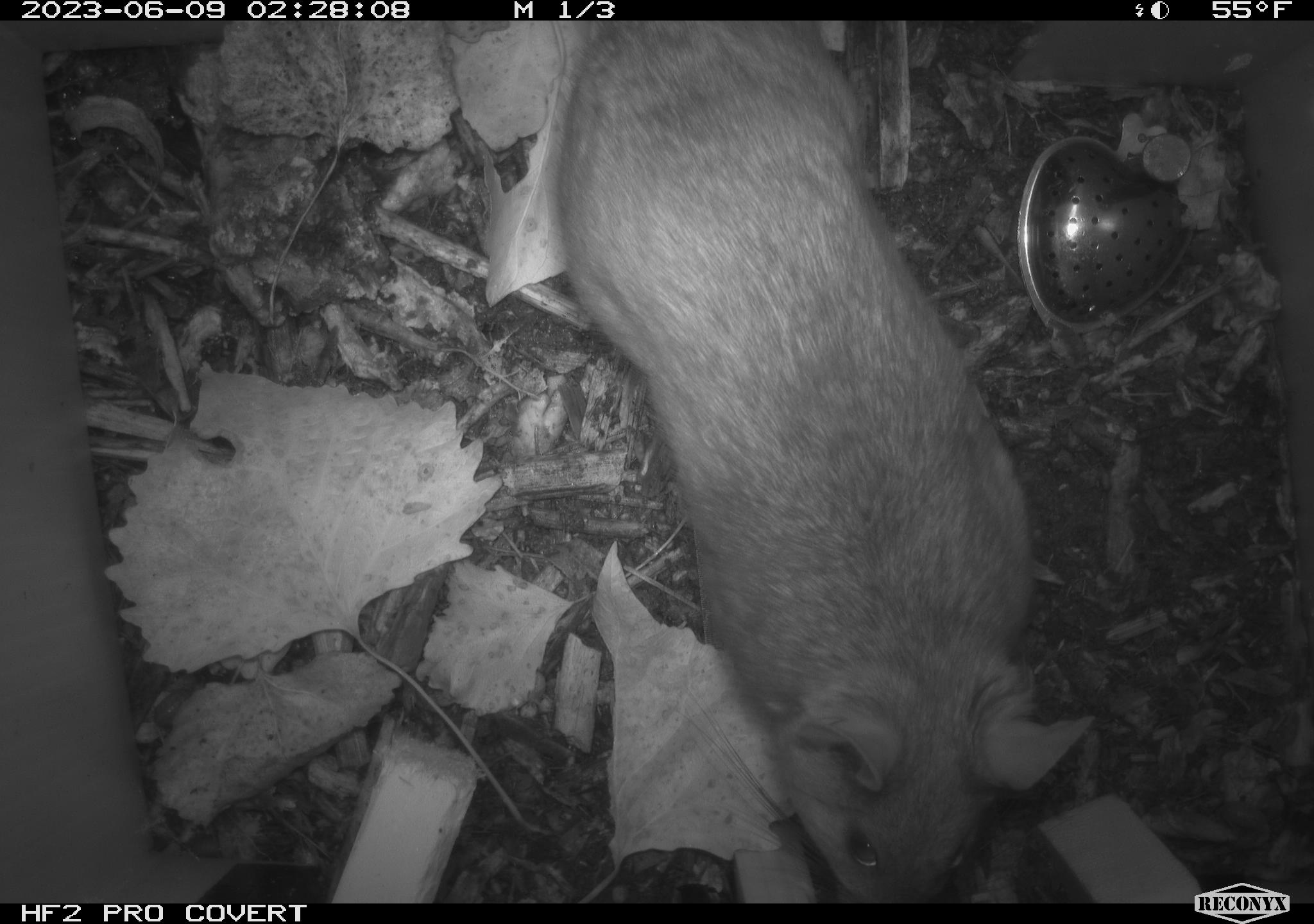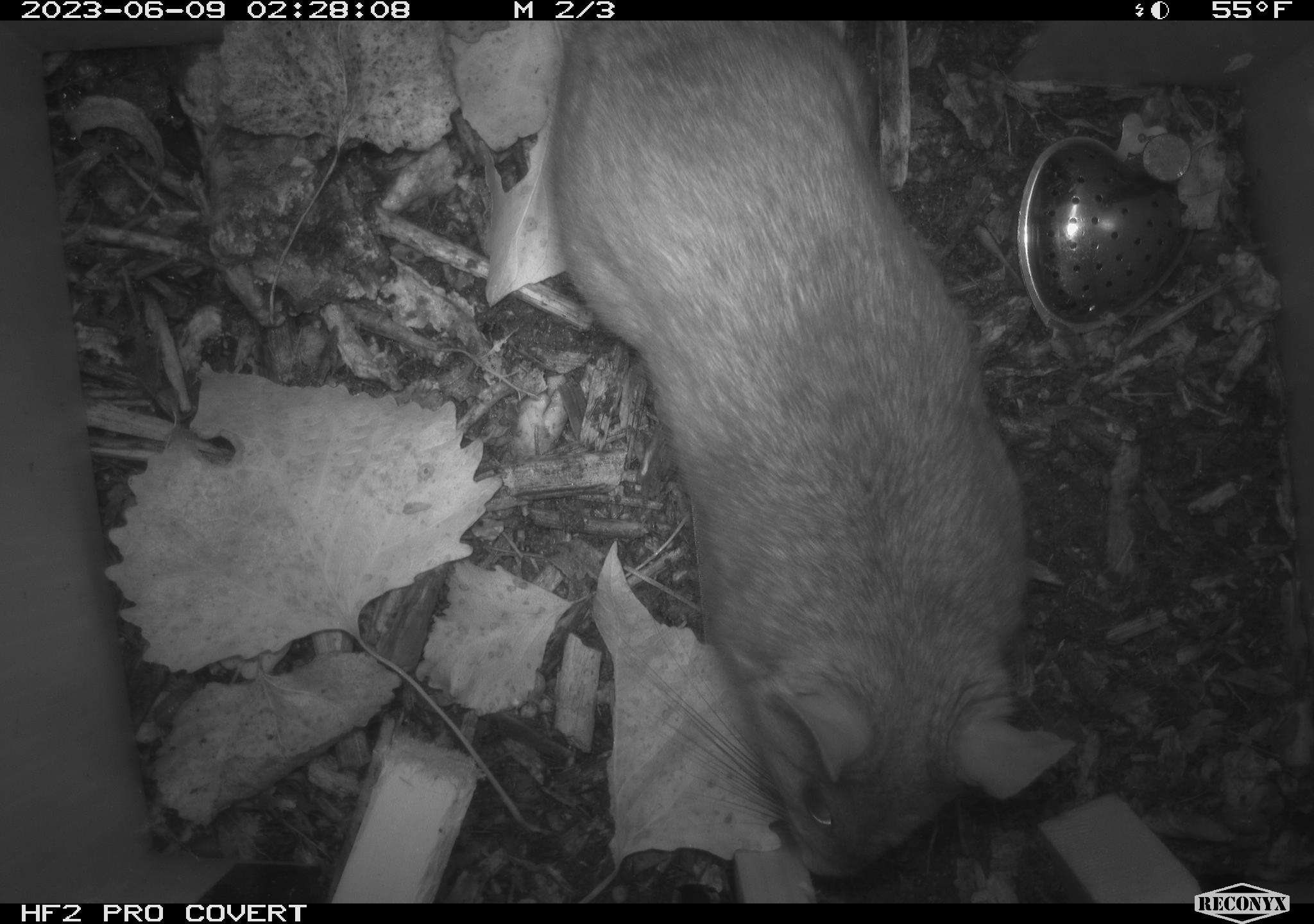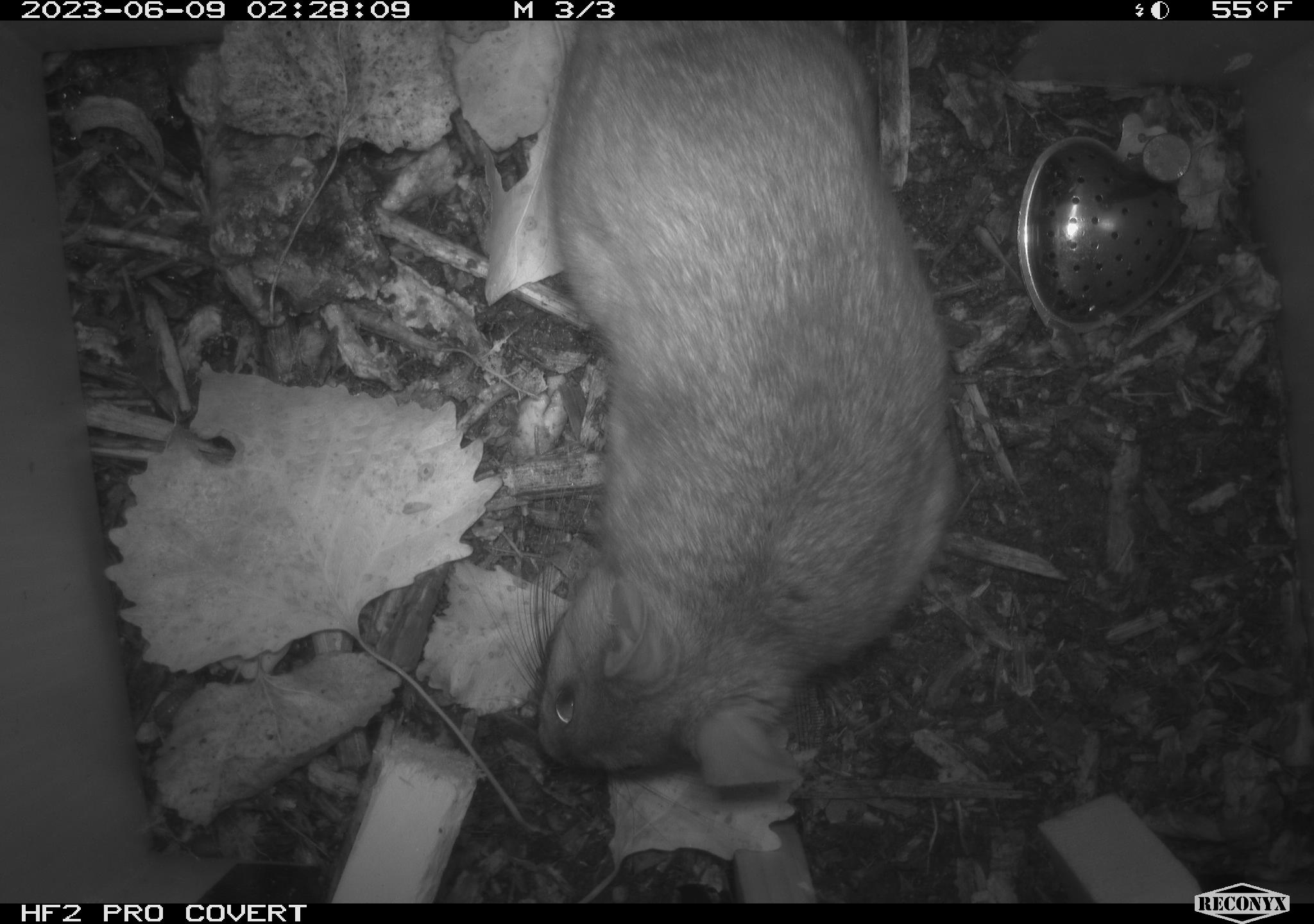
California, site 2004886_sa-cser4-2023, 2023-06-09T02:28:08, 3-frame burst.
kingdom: Animalia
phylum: Chordata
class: Mammalia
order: Rodentia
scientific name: Rodentia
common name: woodrat or rat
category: woodrat or rat species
Woodrat or rat species (woodrat or rat) (Rodentia).